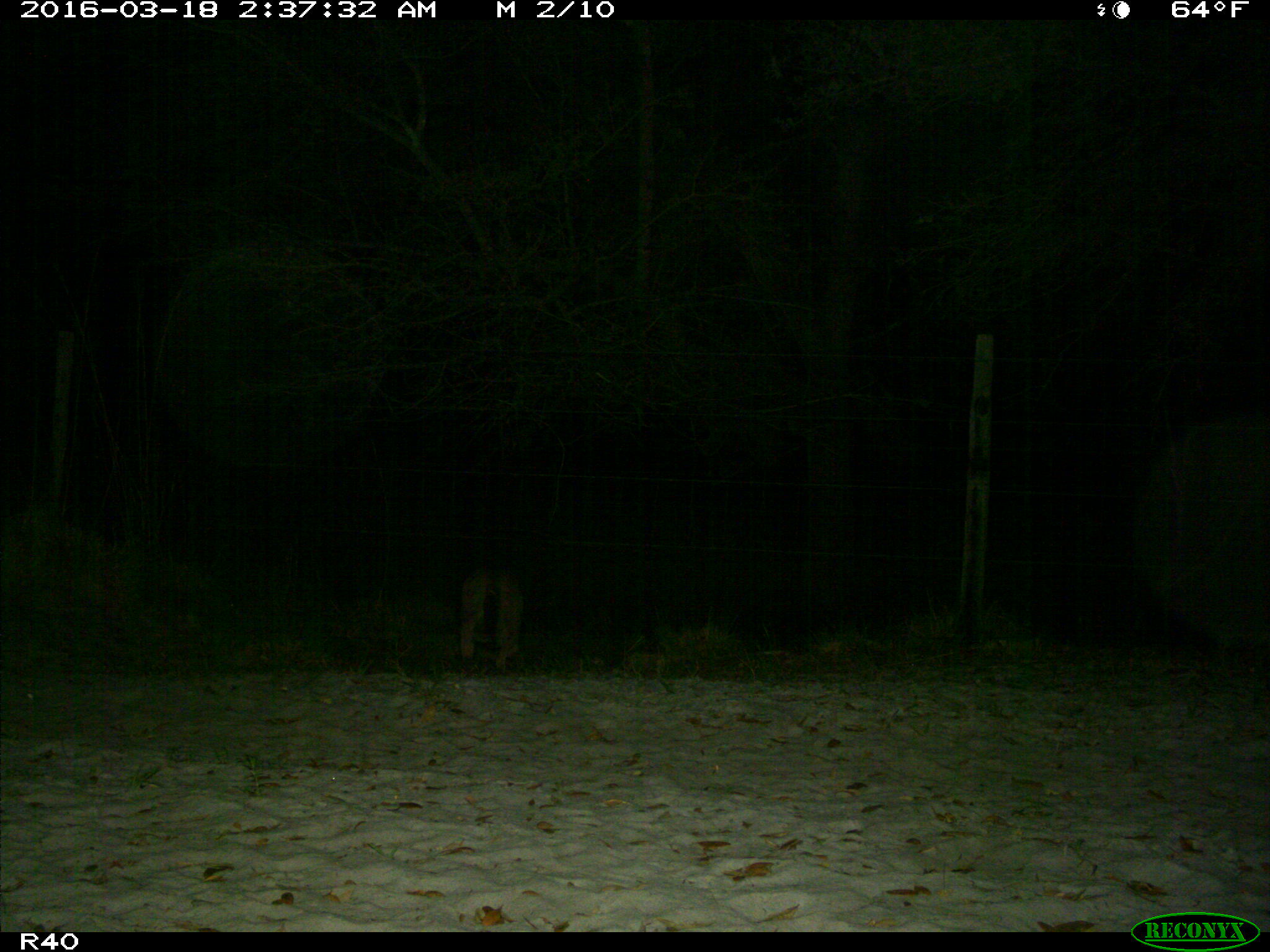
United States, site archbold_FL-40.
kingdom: Animalia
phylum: Chordata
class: Mammalia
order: Carnivora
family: Canidae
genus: Canis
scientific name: Canis latrans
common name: coyote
Canis latrans (coyote).